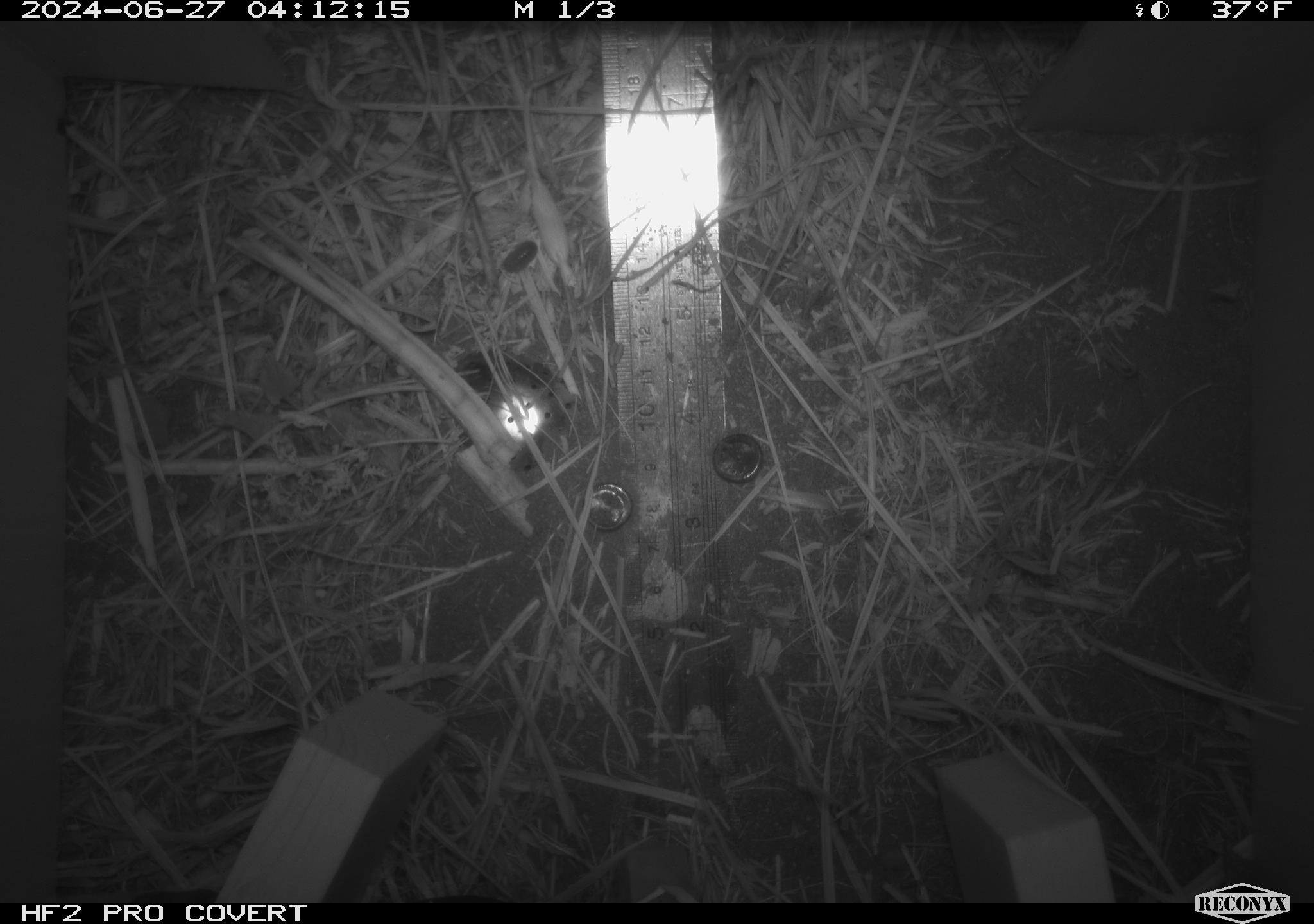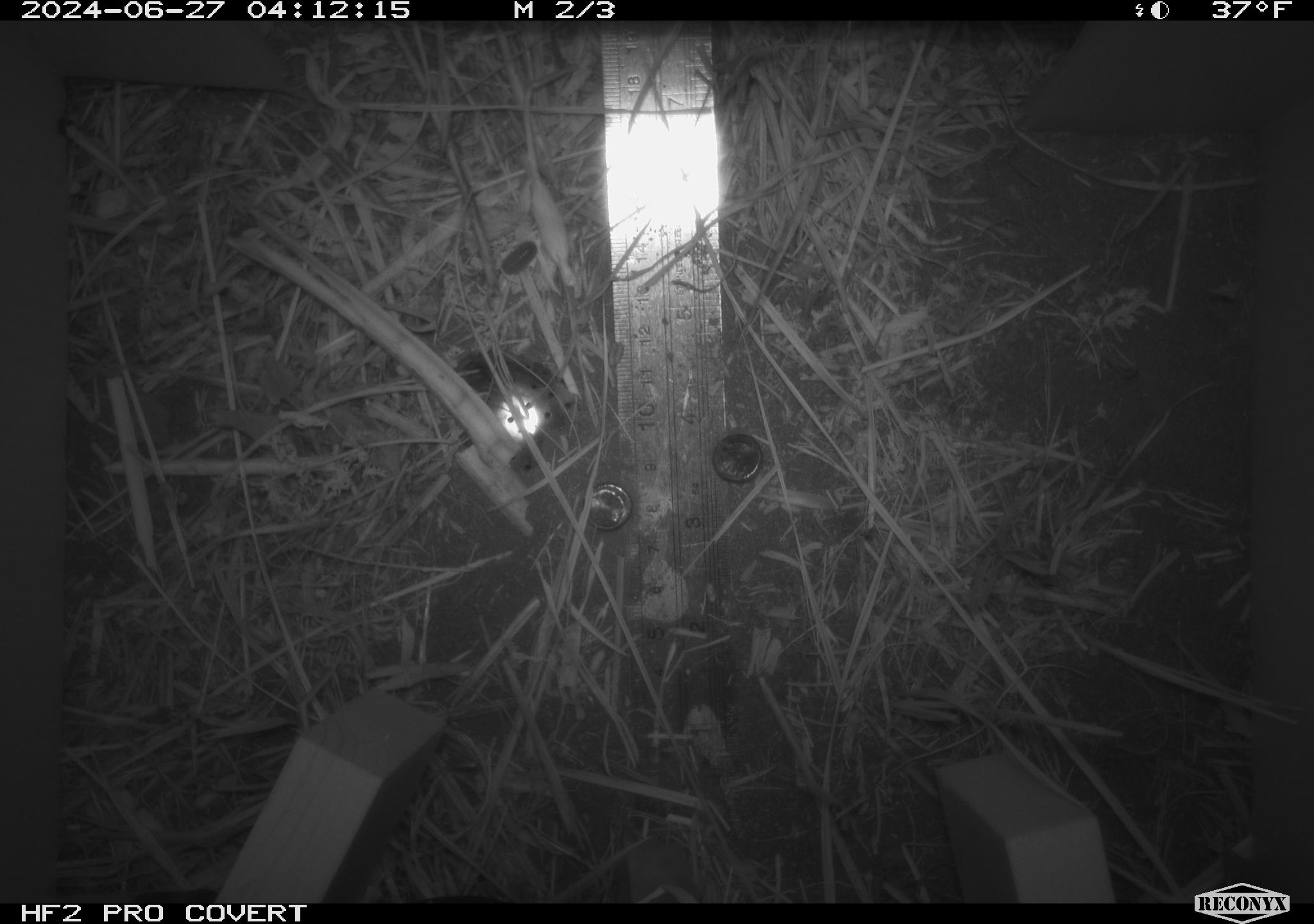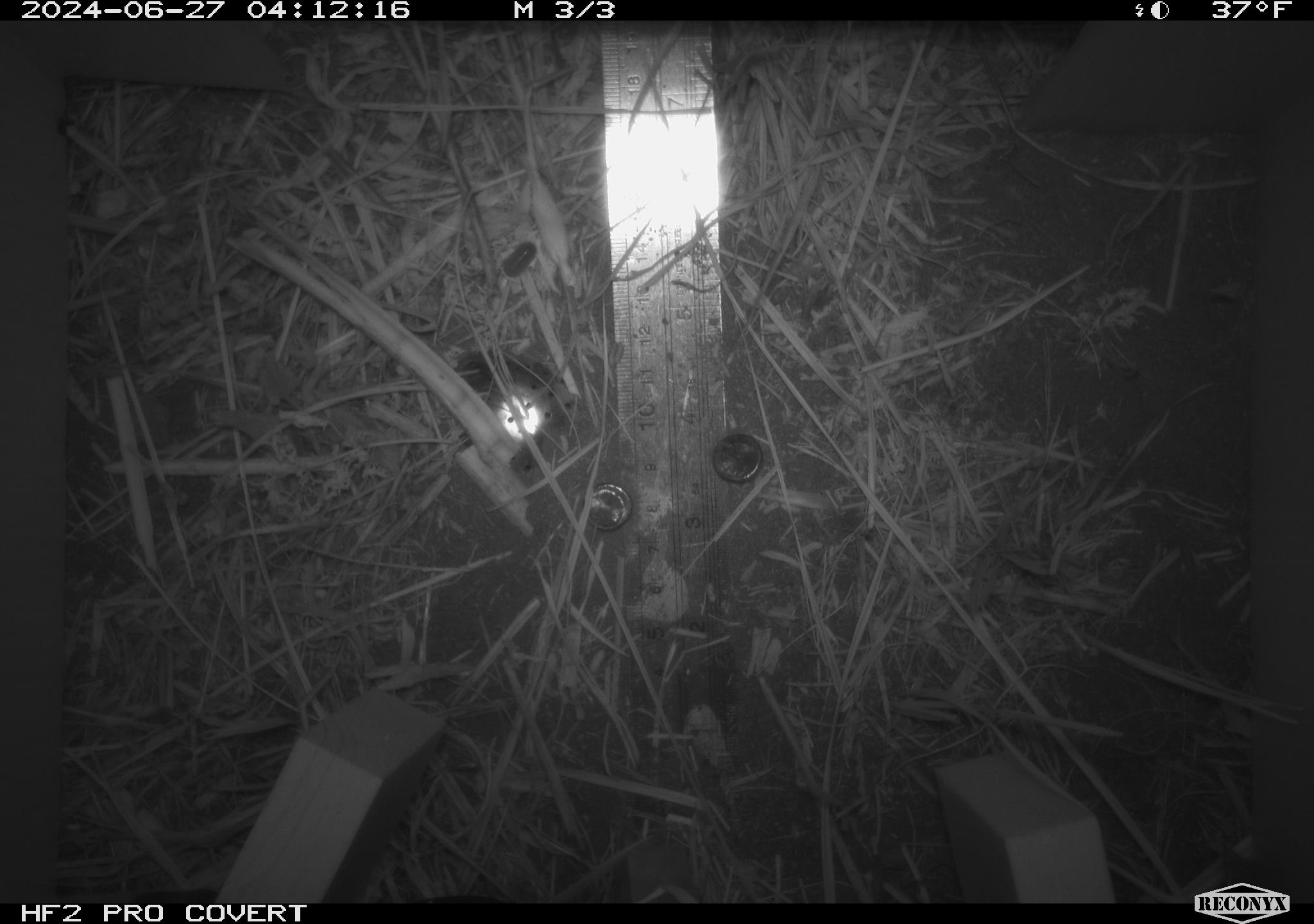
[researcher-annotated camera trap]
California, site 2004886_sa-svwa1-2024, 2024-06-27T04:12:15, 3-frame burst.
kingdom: Animalia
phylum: Arthropoda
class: Malacostraca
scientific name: Malacostraca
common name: amphipods, crabs, isopods, krill, lobsters and shrimps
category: malacostracan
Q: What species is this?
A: Malacostracan (amphipods, crabs, isopods, krill, lobsters and shrimps) (Malacostraca).